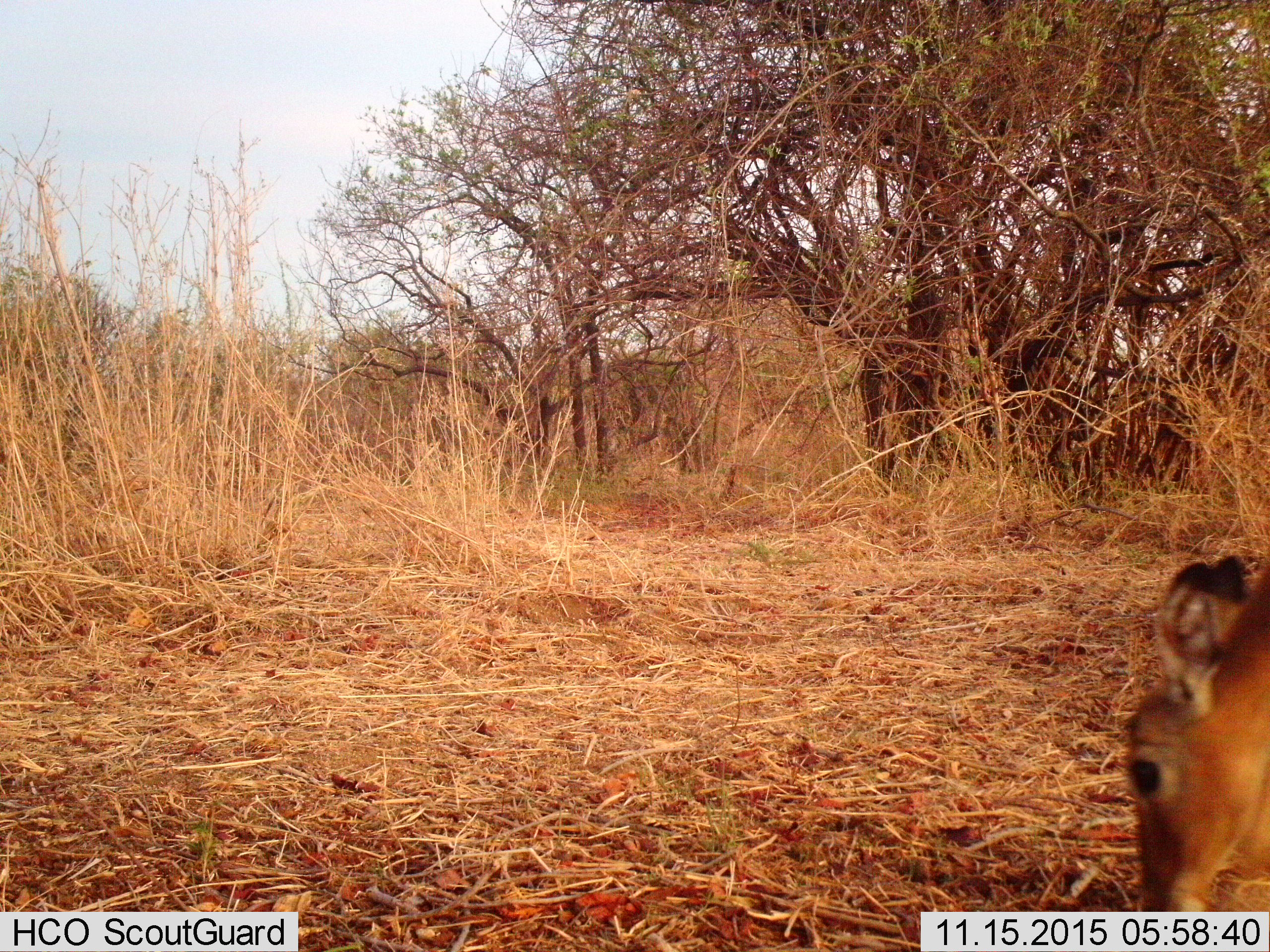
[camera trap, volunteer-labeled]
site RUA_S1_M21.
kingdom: Animalia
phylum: Chordata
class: Mammalia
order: Artiodactyla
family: Bovidae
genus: Aepyceros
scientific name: Aepyceros melampus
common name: impala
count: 1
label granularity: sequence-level